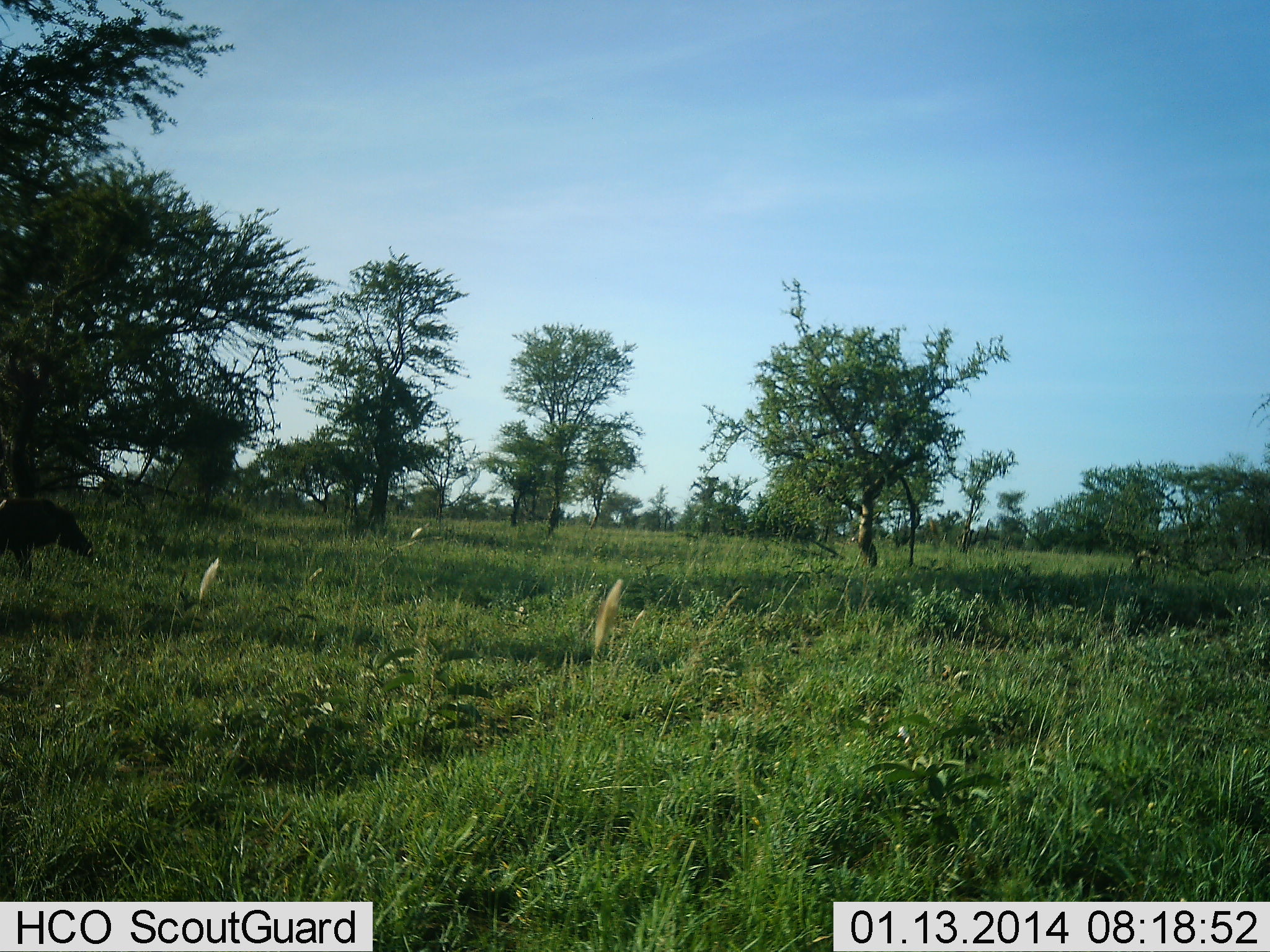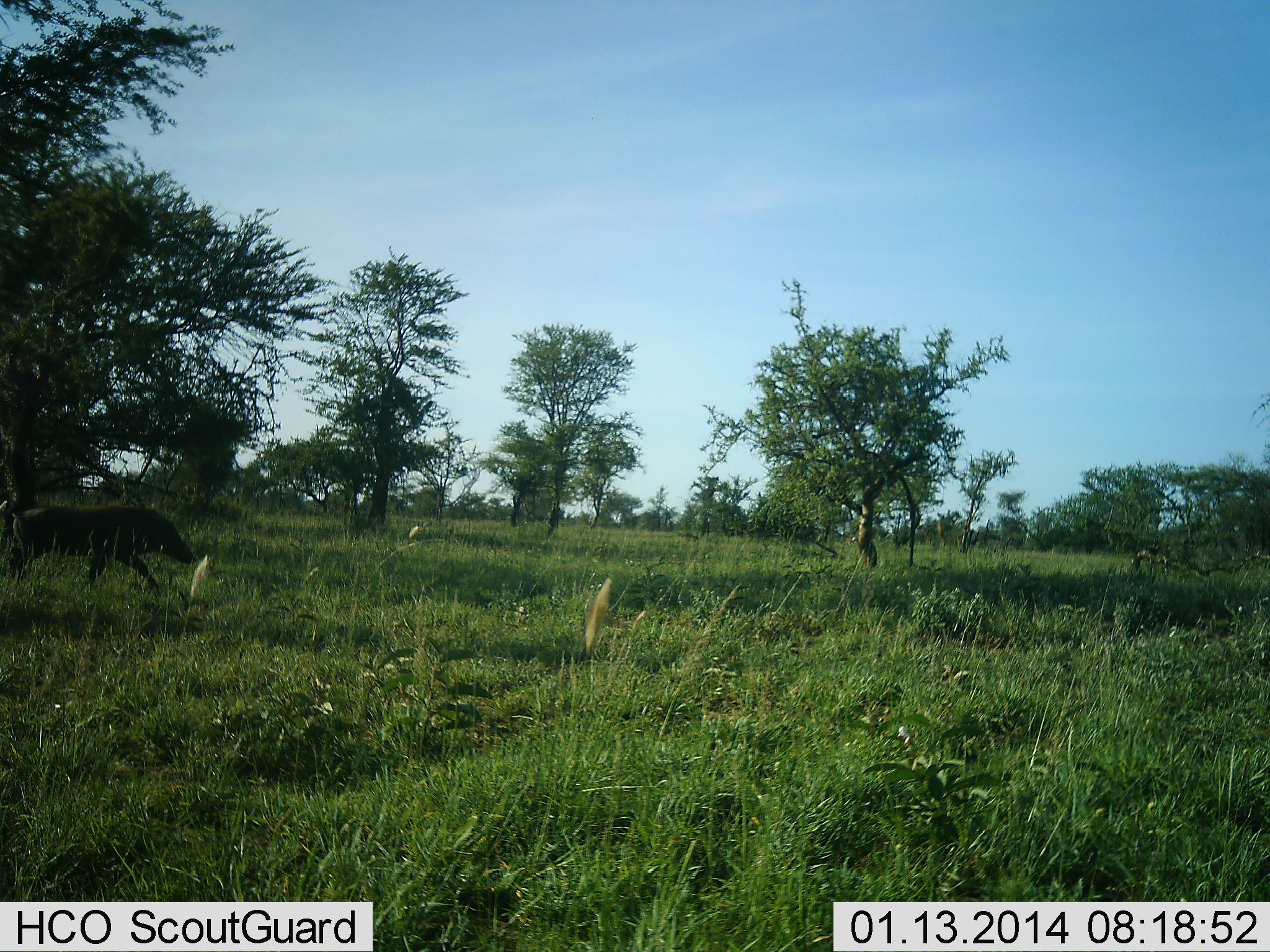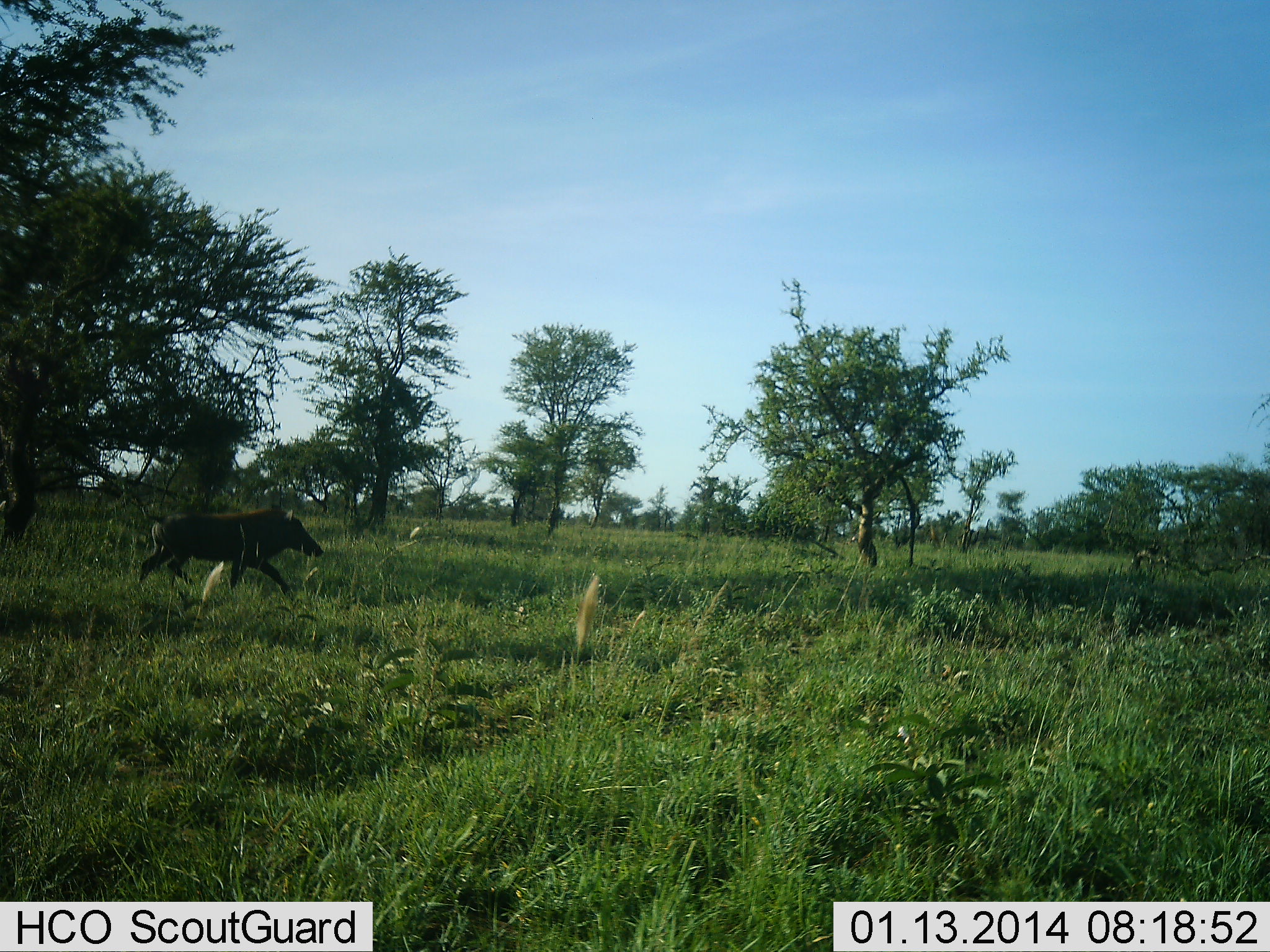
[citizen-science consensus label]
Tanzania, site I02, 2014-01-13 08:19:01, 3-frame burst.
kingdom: Animalia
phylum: Chordata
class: Mammalia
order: Artiodactyla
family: Suidae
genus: Phacochoerus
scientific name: Phacochoerus africanus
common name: warthog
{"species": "warthog (Phacochoerus africanus)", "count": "1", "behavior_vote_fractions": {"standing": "10%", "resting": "0%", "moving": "100%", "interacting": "0%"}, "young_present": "0%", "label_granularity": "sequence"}